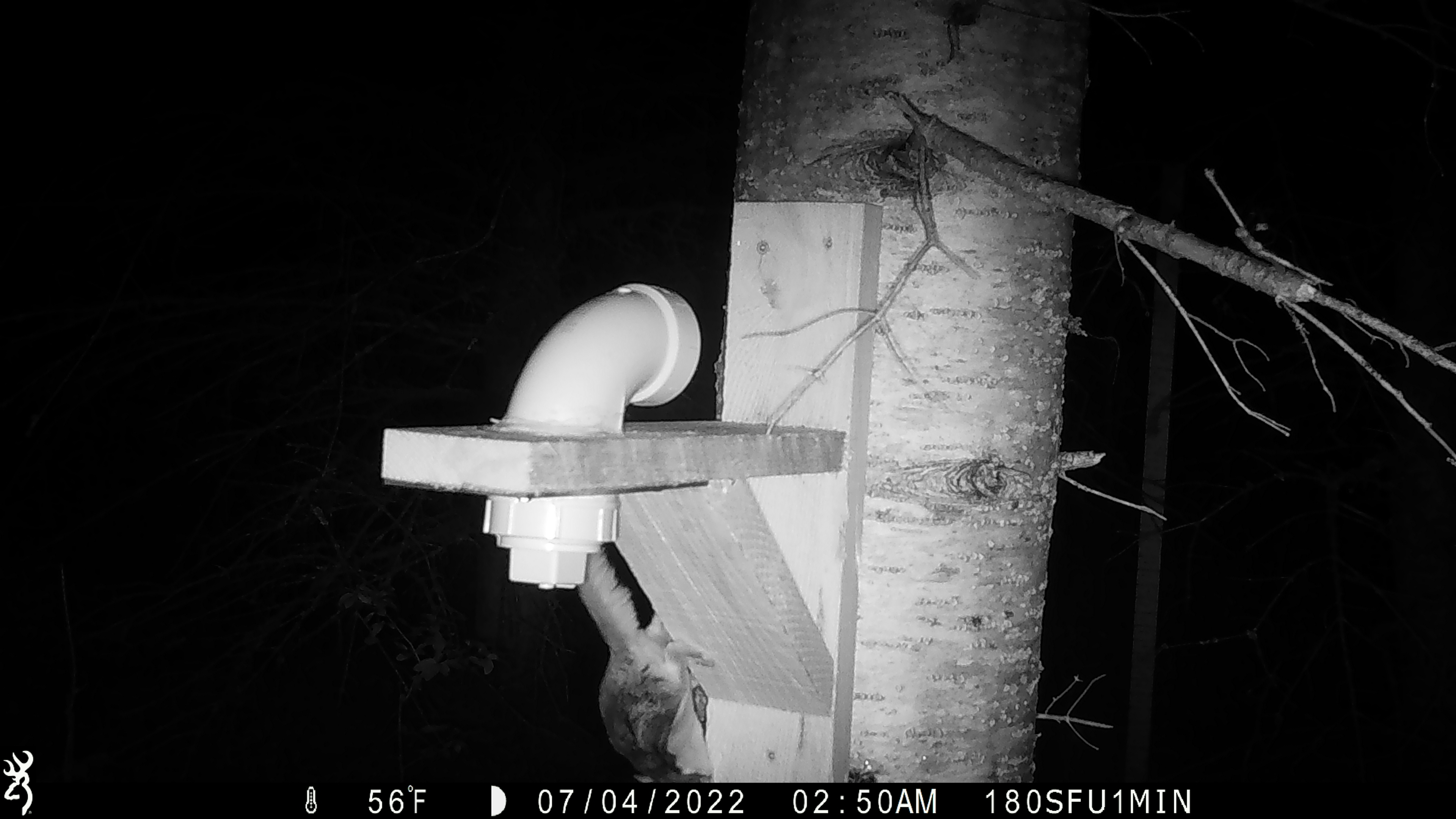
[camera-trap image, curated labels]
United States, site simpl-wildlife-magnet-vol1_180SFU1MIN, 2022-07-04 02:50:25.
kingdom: Animalia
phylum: Chordata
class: Mammalia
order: Rodentia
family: Sciuridae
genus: Glaucomys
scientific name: Glaucomys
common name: flying squirrel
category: flying squirrel sp.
Flying squirrel sp. (flying squirrel) (Glaucomys).